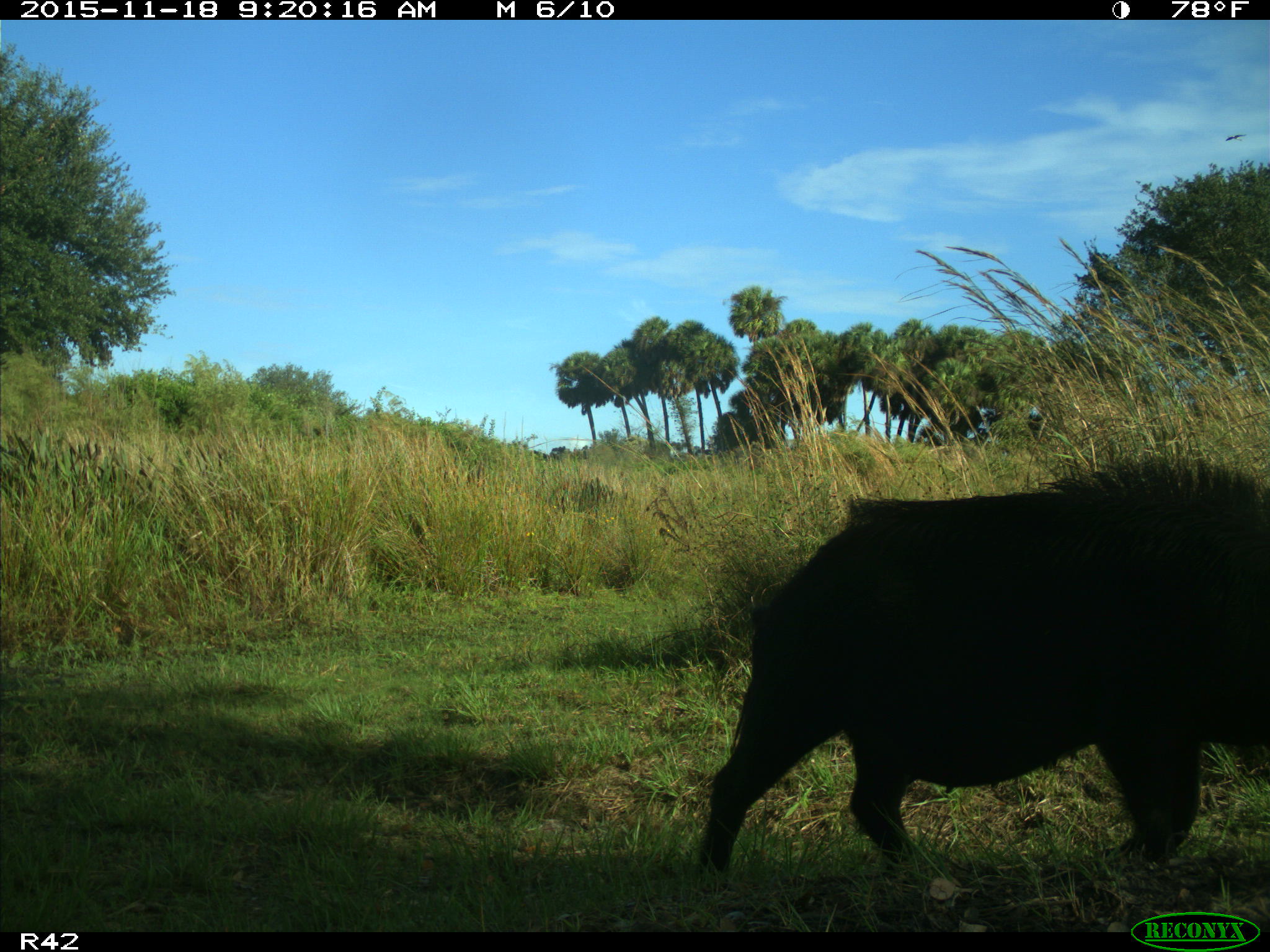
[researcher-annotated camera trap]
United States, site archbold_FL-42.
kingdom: Animalia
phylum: Chordata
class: Mammalia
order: Artiodactyla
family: Suidae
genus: Sus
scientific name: Sus scrofa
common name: wild boar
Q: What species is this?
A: Sus scrofa (wild boar).